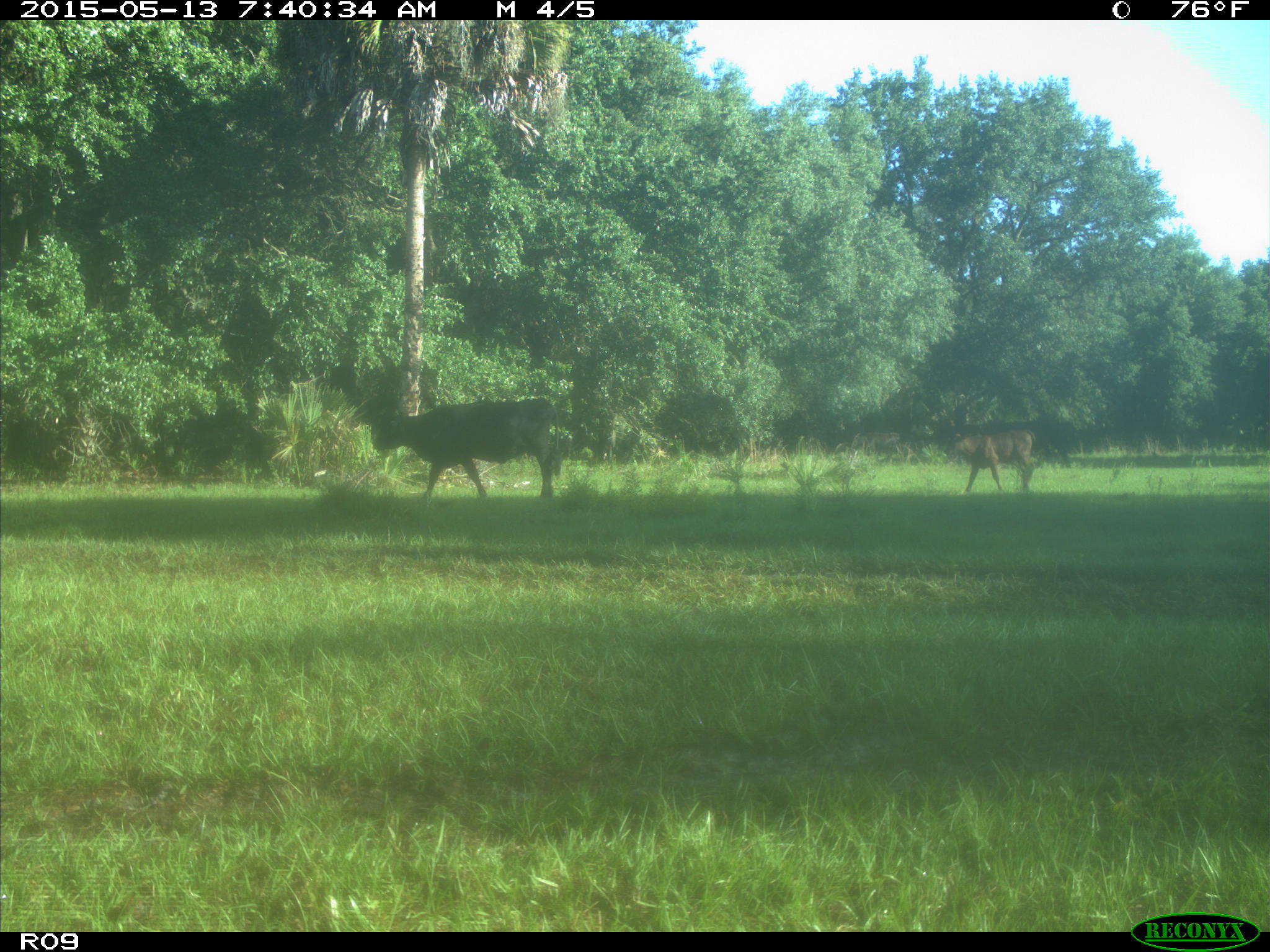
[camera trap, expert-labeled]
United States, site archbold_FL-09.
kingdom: Animalia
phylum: Chordata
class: Mammalia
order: Artiodactyla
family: Bovidae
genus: Bos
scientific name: Bos taurus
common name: domestic cow